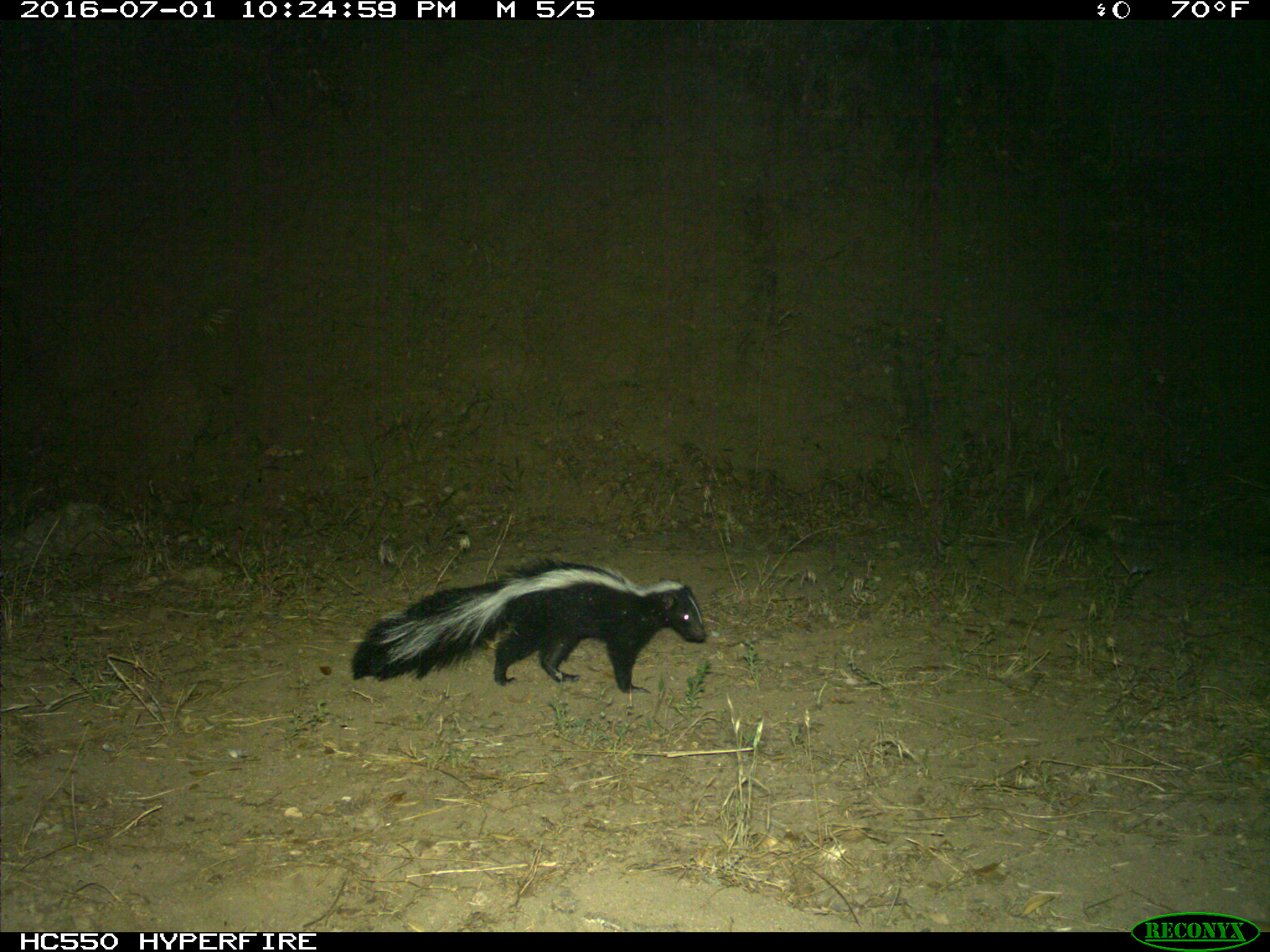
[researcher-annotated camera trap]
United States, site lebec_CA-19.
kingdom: Animalia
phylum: Chordata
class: Mammalia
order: Carnivora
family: Mephitidae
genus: Mephitis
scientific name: Mephitis mephitis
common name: striped skunk